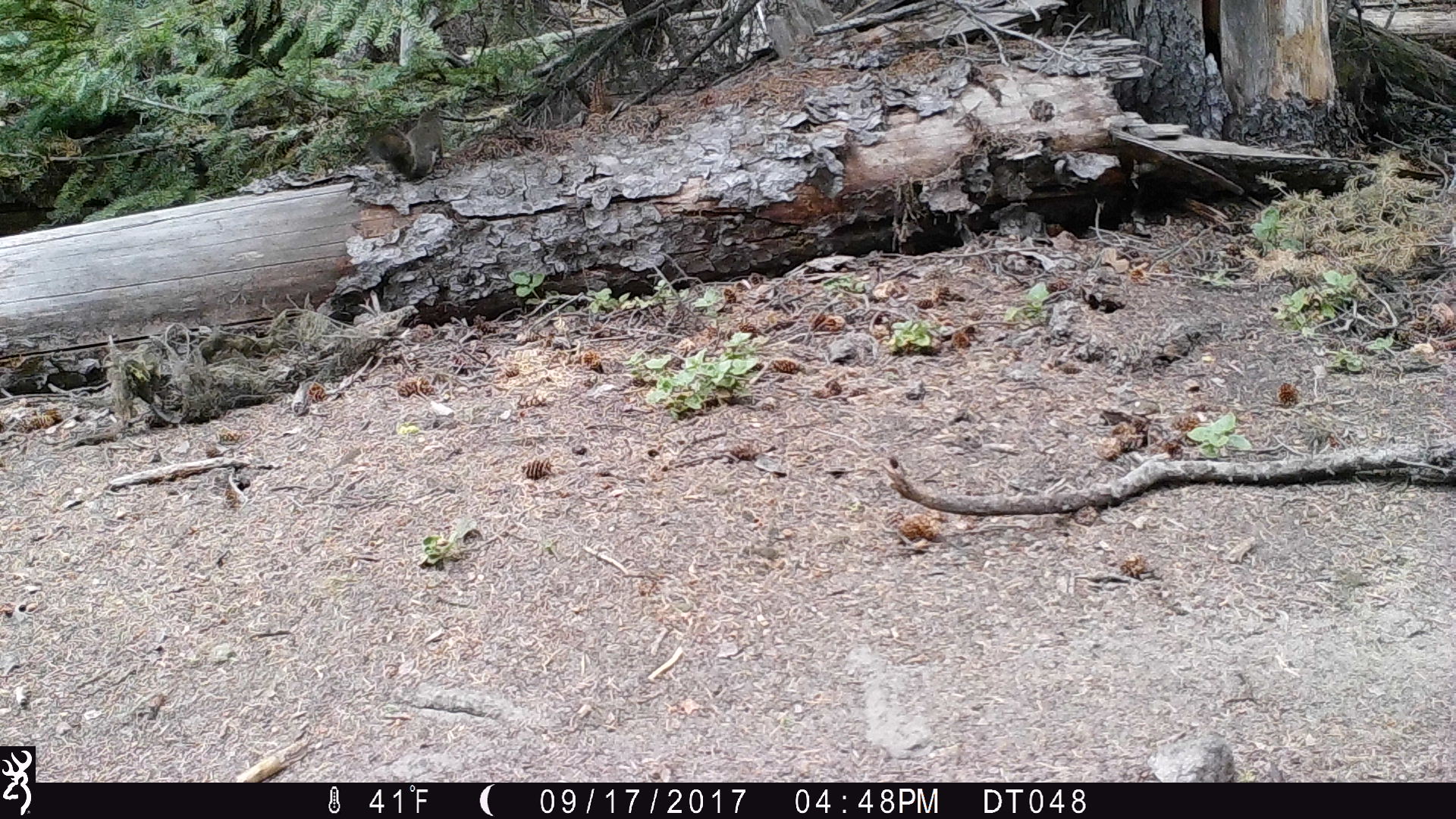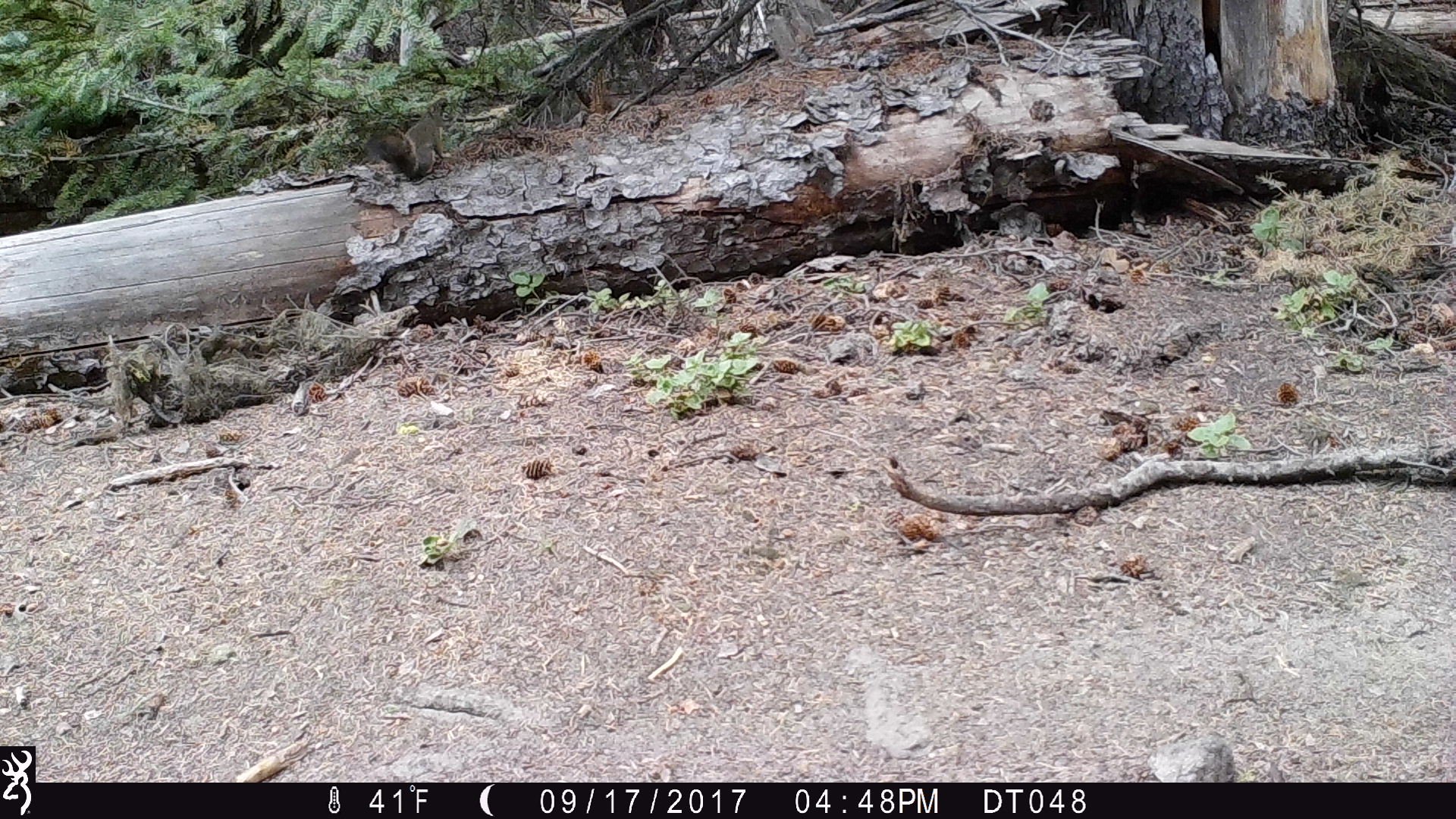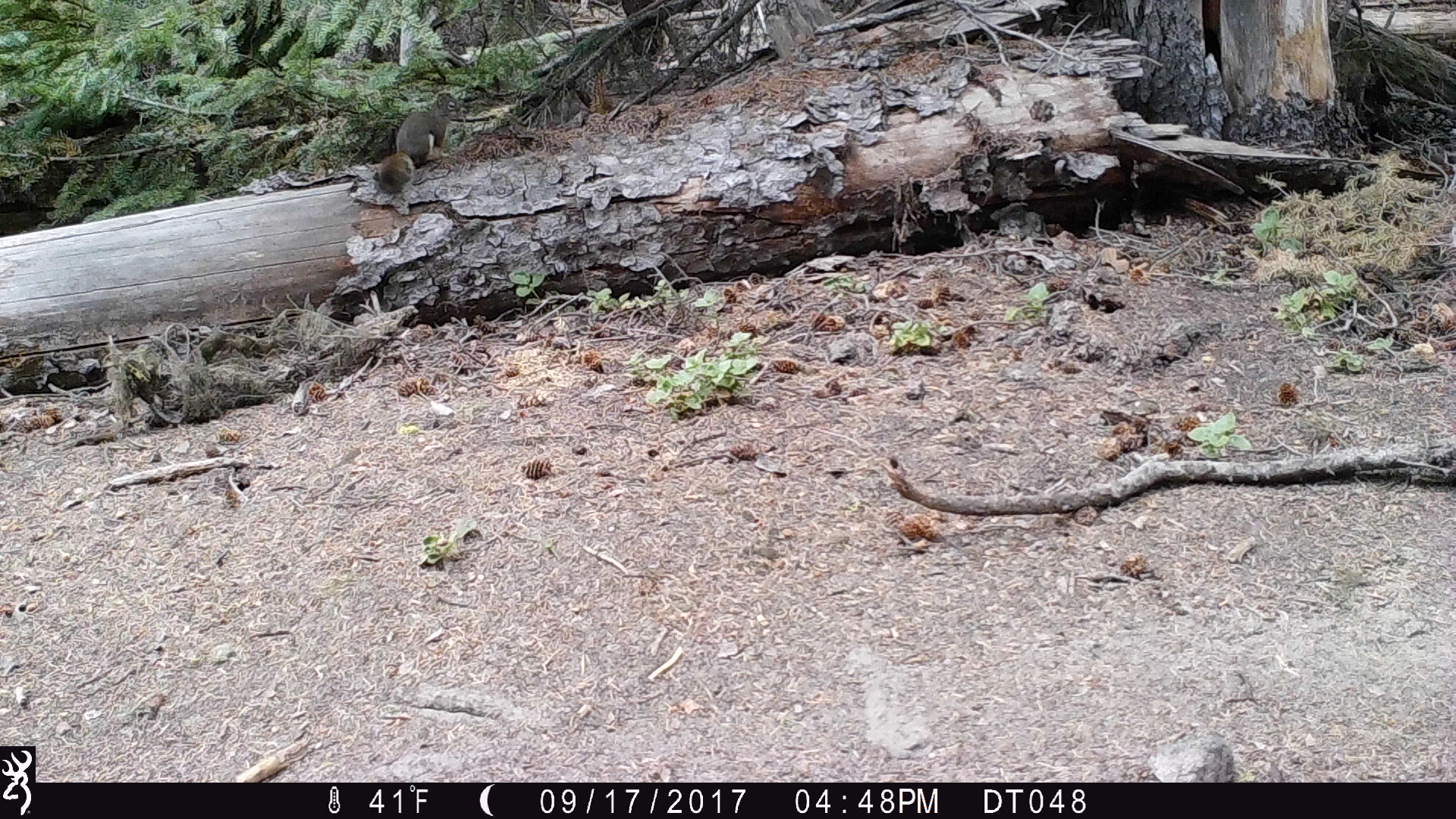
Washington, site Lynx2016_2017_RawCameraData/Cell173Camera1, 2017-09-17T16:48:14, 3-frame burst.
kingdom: Animalia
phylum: Chordata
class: Mammalia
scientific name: Mammalia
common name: small mammal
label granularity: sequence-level